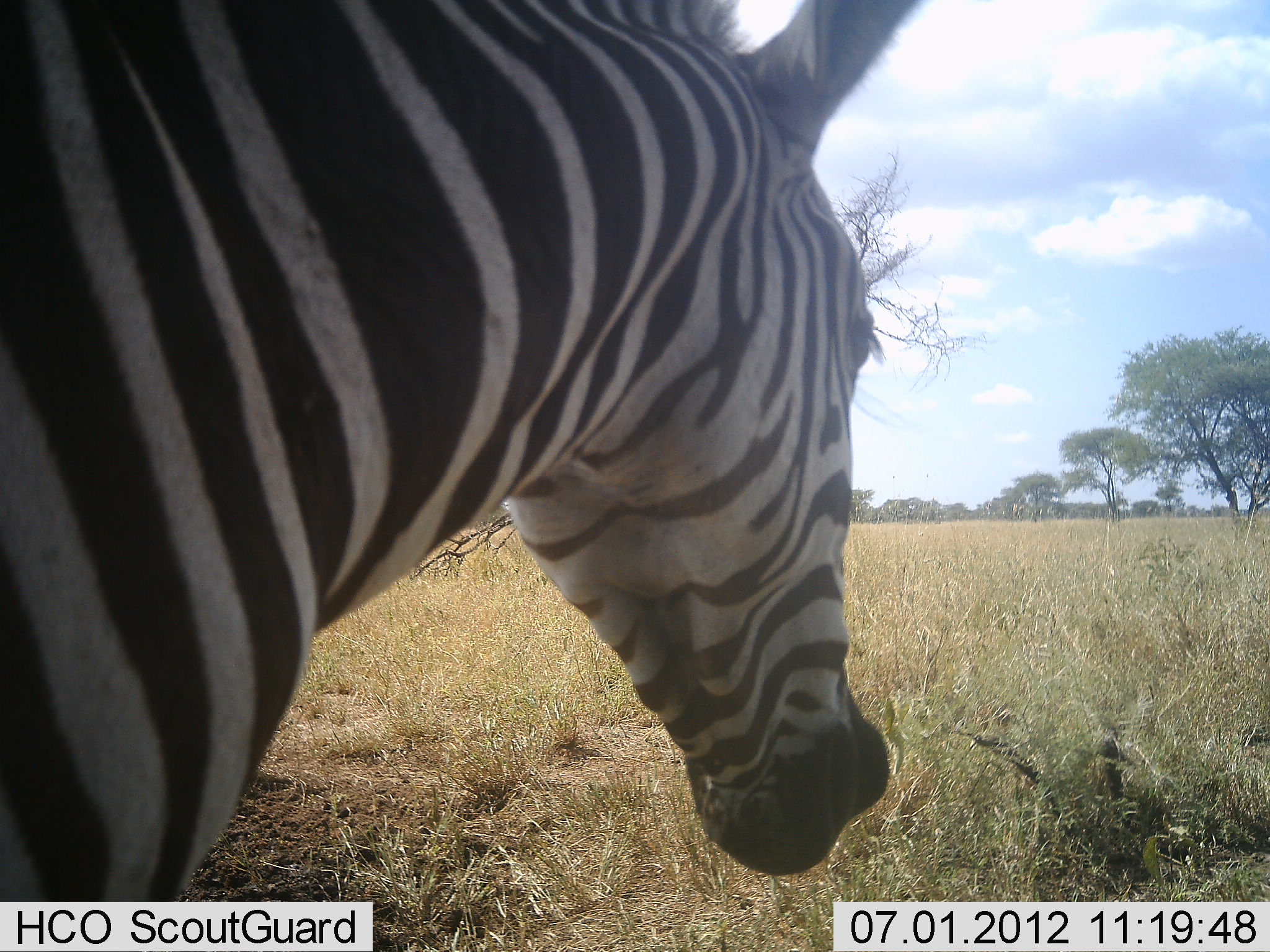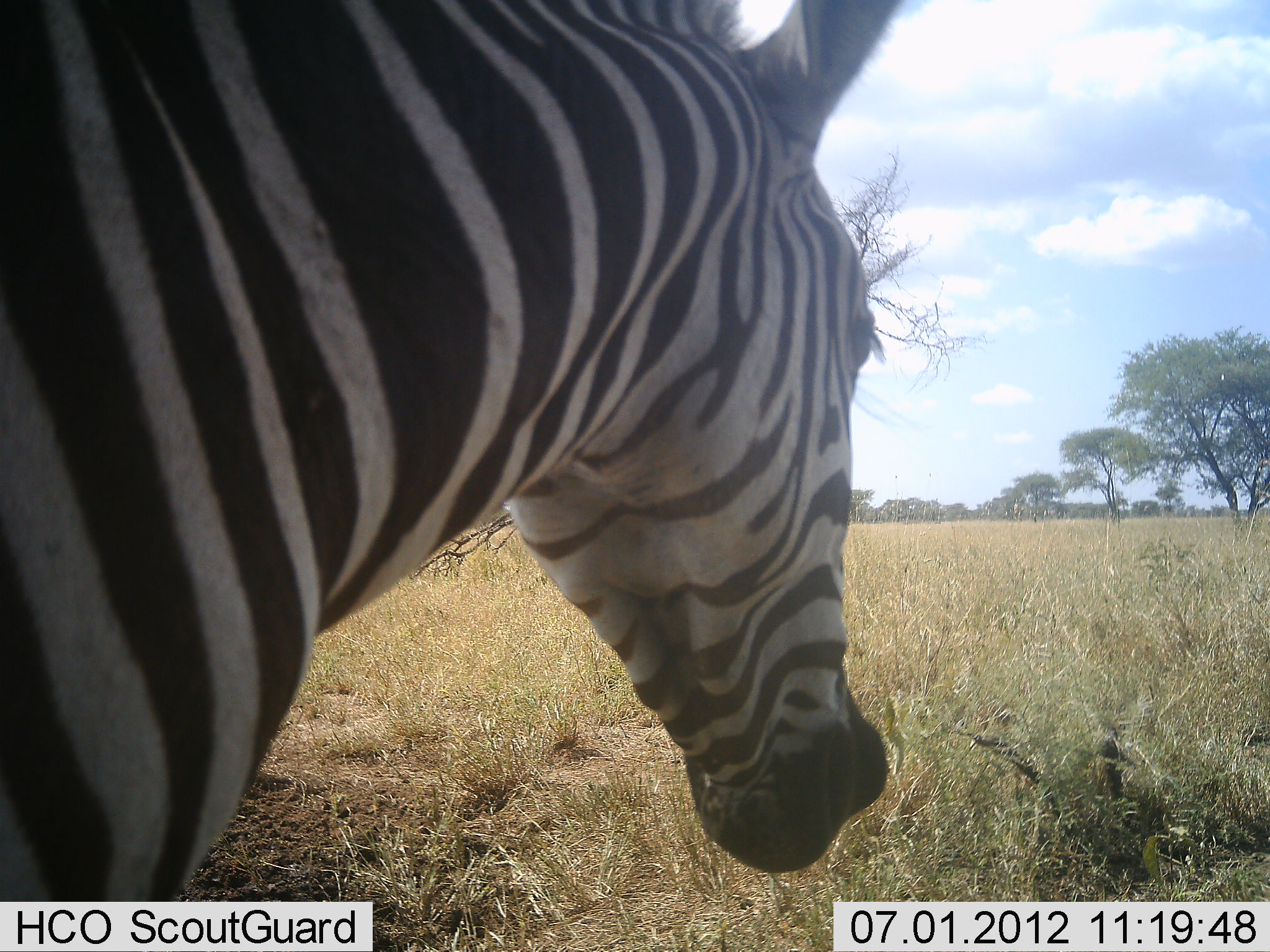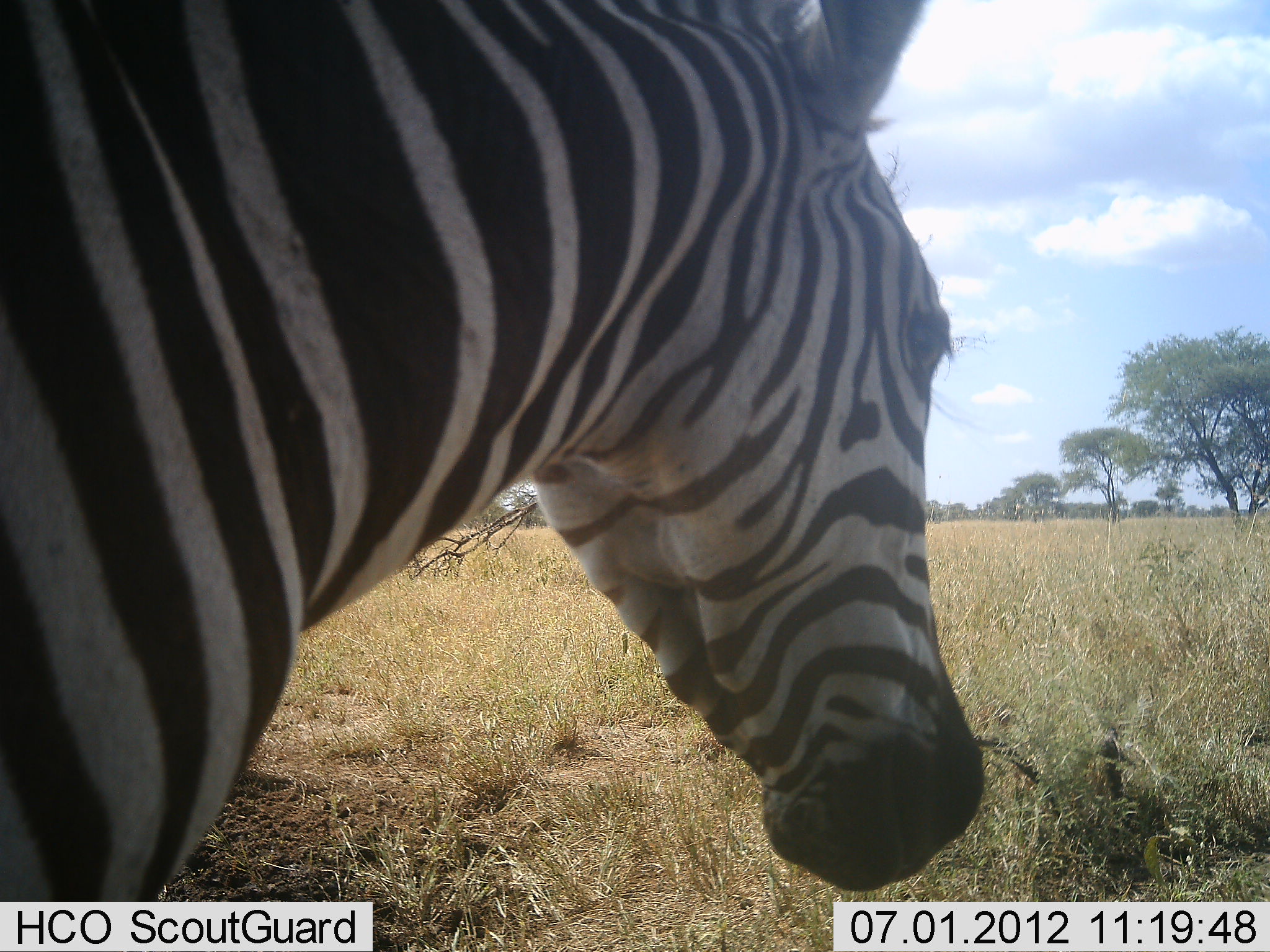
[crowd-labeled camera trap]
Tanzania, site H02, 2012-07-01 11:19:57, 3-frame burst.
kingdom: Animalia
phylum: Chordata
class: Mammalia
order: Perissodactyla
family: Equidae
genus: Equus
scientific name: Equus quagga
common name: plains zebra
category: zebra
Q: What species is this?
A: Zebra (plains zebra) (Equus quagga).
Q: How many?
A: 1.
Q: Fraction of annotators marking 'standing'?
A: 80%.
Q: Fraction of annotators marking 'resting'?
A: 0%.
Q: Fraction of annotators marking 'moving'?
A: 20%.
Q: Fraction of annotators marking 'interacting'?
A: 0%.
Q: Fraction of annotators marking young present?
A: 0%.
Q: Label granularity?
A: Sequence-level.